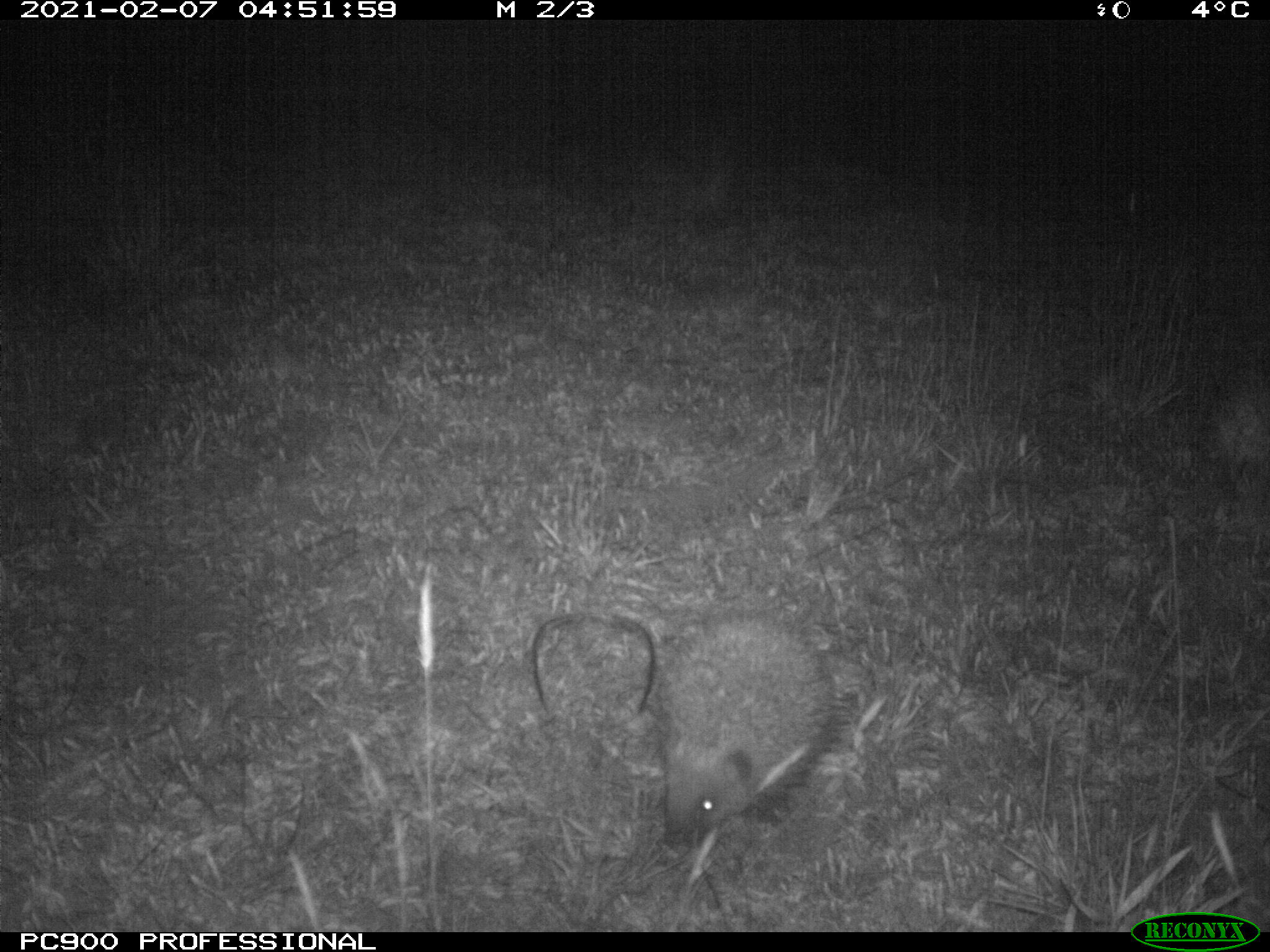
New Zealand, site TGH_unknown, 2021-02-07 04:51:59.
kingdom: Animalia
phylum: Chordata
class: Mammalia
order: Eulipotyphla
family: Erinaceidae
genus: Erinaceus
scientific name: Erinaceus europaeus europaeus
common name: european hedgehog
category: hedgehog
Hedgehog (european hedgehog) (Erinaceus europaeus europaeus).